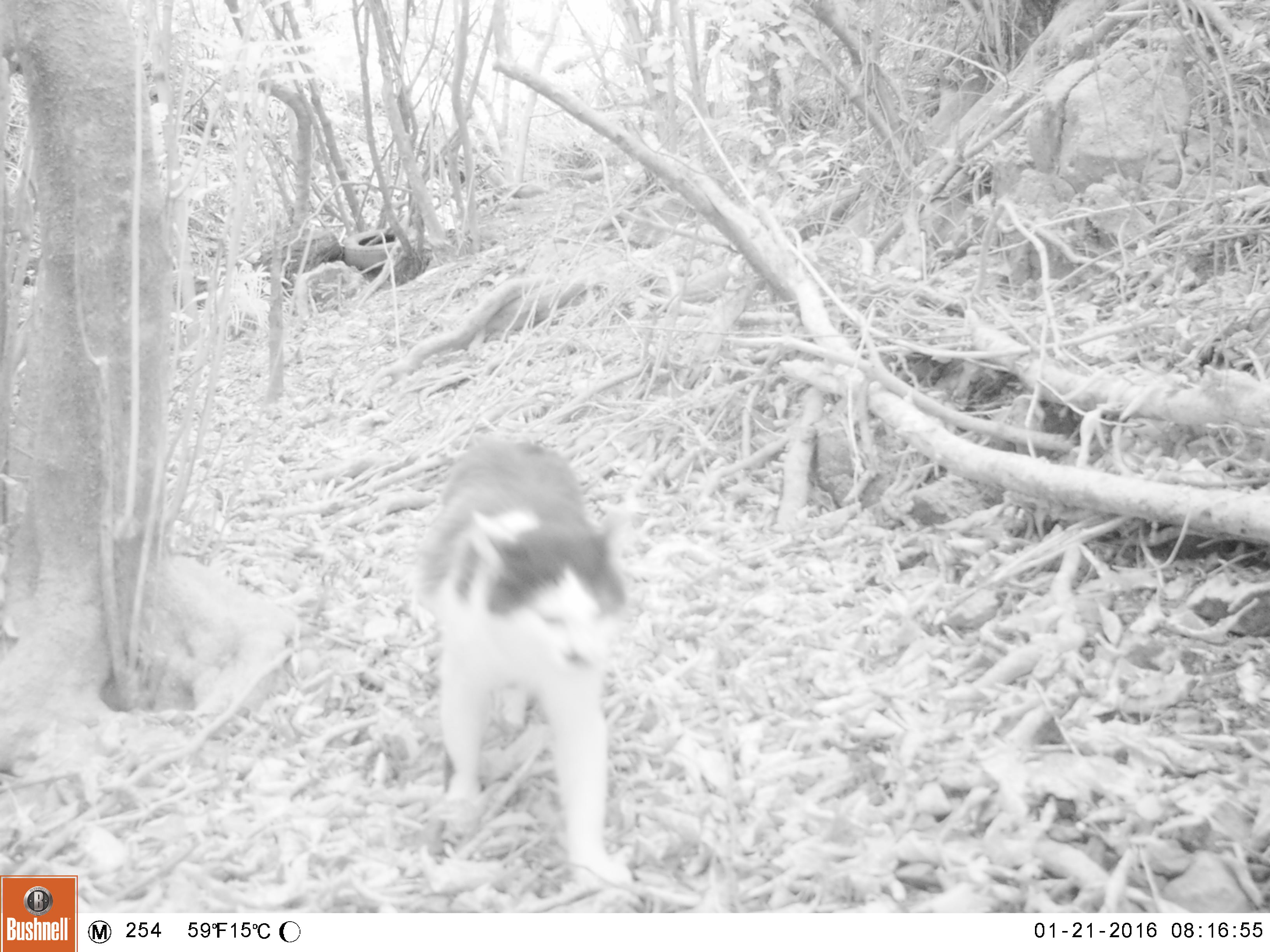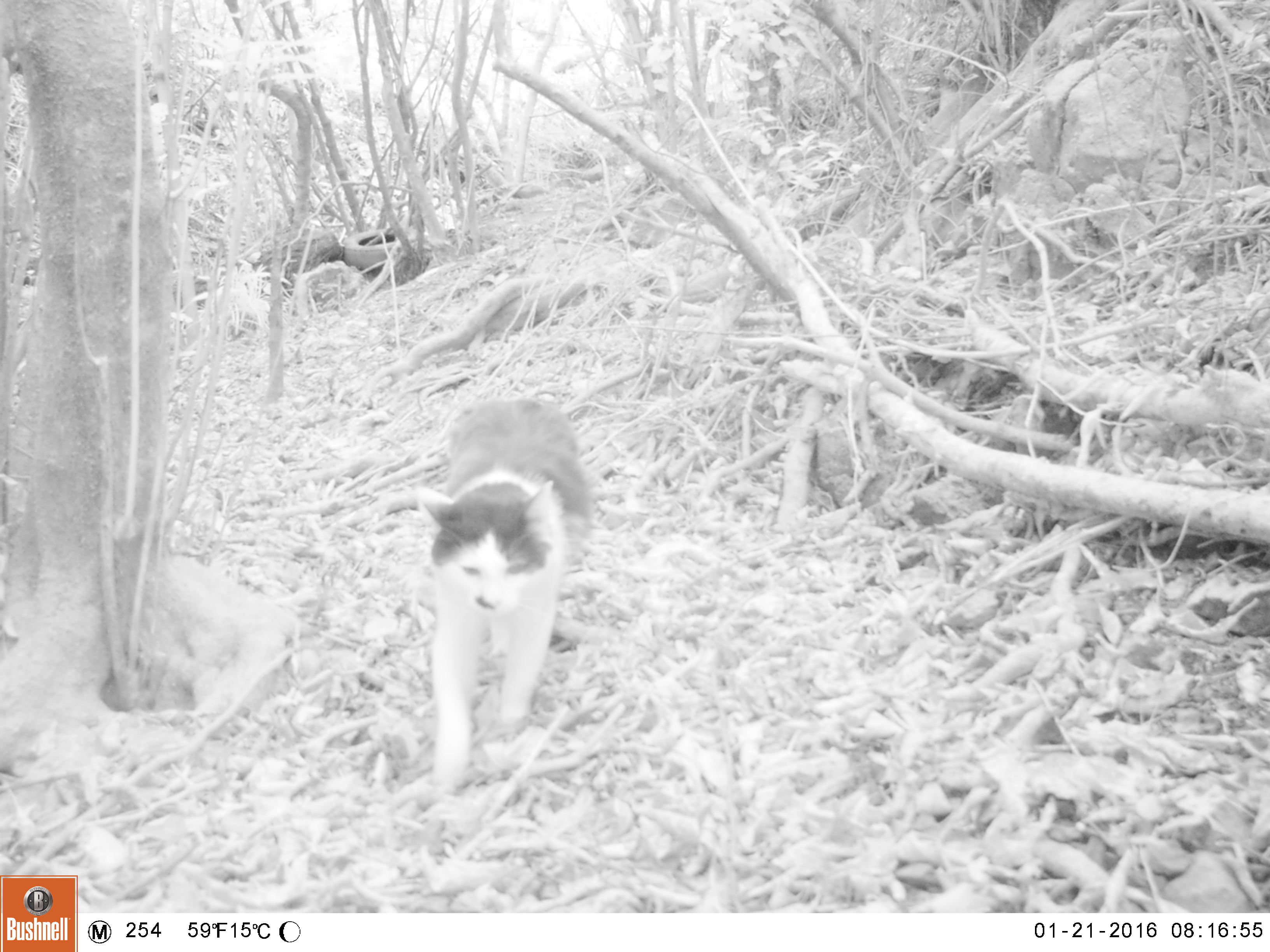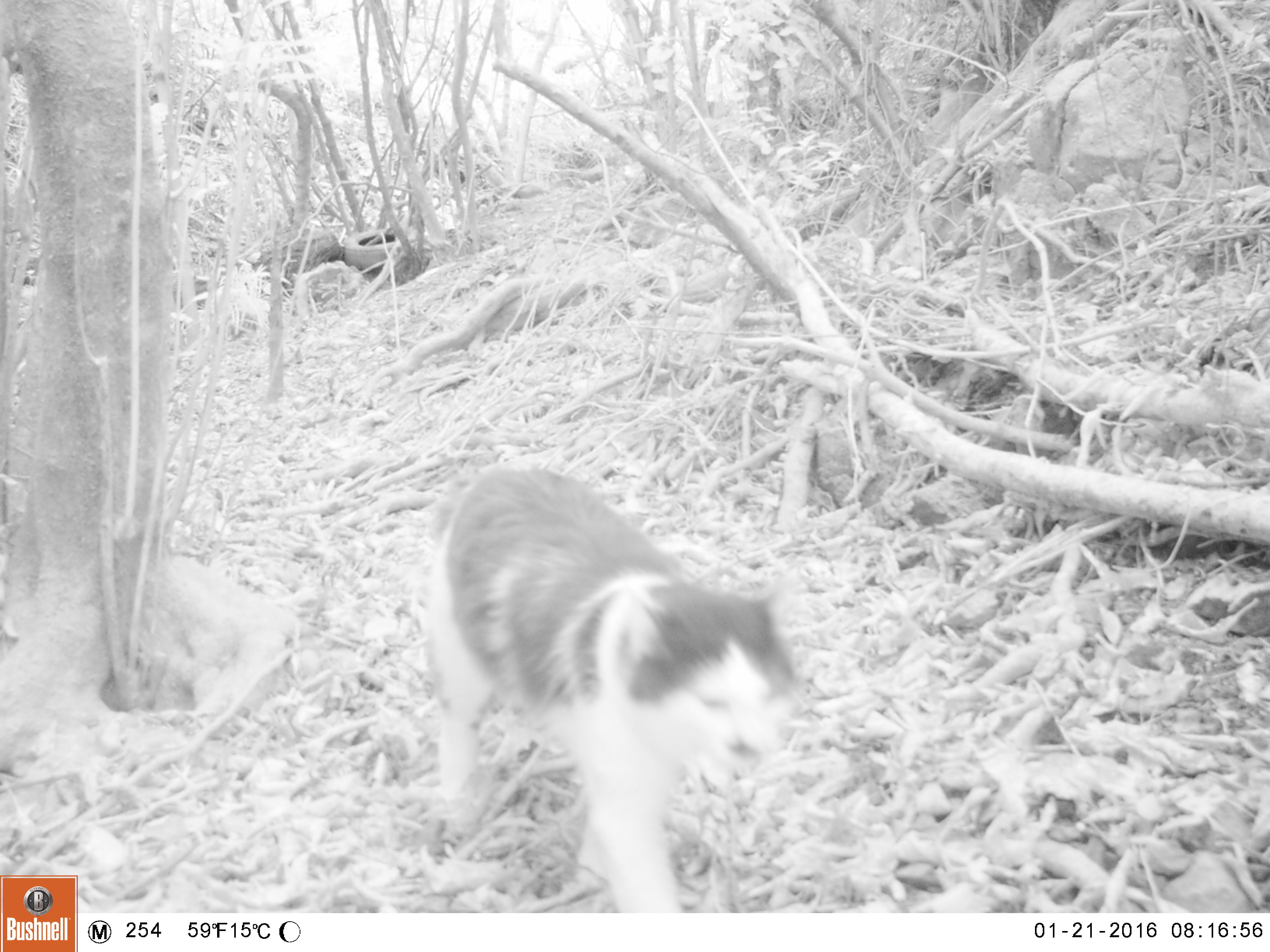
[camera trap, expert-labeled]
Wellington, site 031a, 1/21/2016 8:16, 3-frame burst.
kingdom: Animalia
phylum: Chordata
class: Mammalia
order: Carnivora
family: Felidae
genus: Felis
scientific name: Felis catus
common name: cat